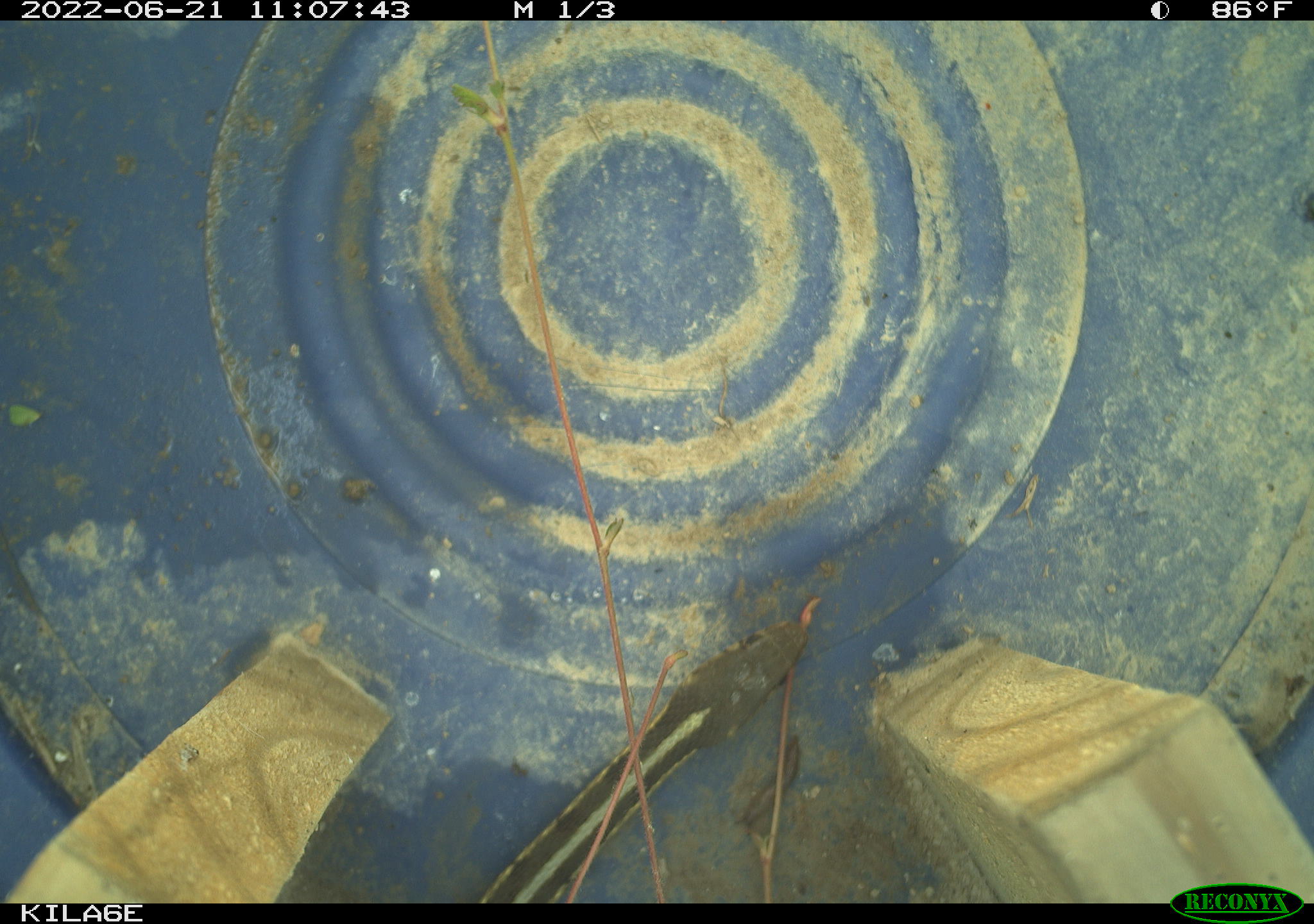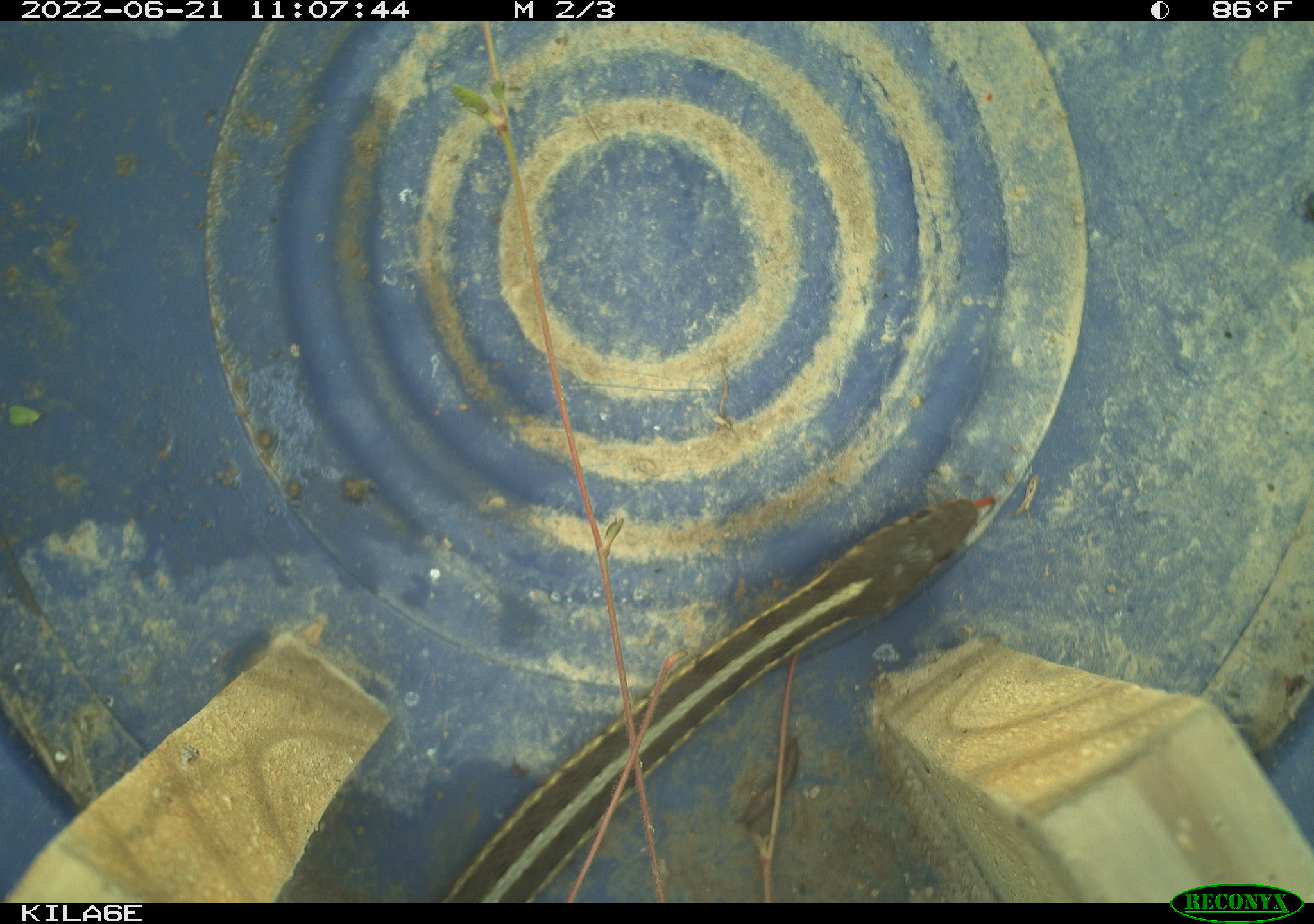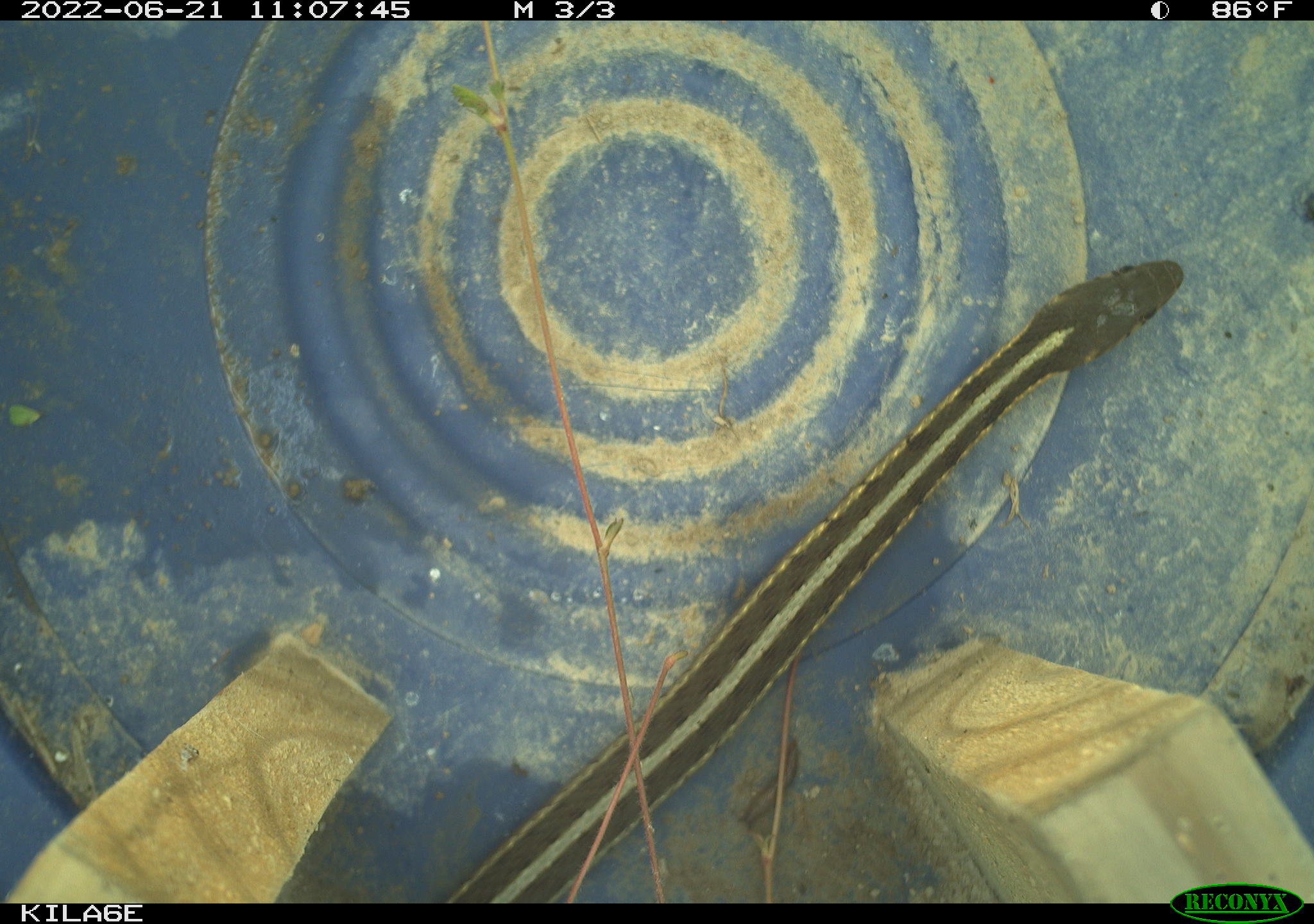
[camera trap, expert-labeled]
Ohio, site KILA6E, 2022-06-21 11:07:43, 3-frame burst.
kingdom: Animalia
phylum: Chordata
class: Reptilia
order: Squamata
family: Colubridae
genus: Thamnophis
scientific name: Thamnophis sirtalis sirtalis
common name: eastern gartersnake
Eastern gartersnake (Thamnophis sirtalis sirtalis).